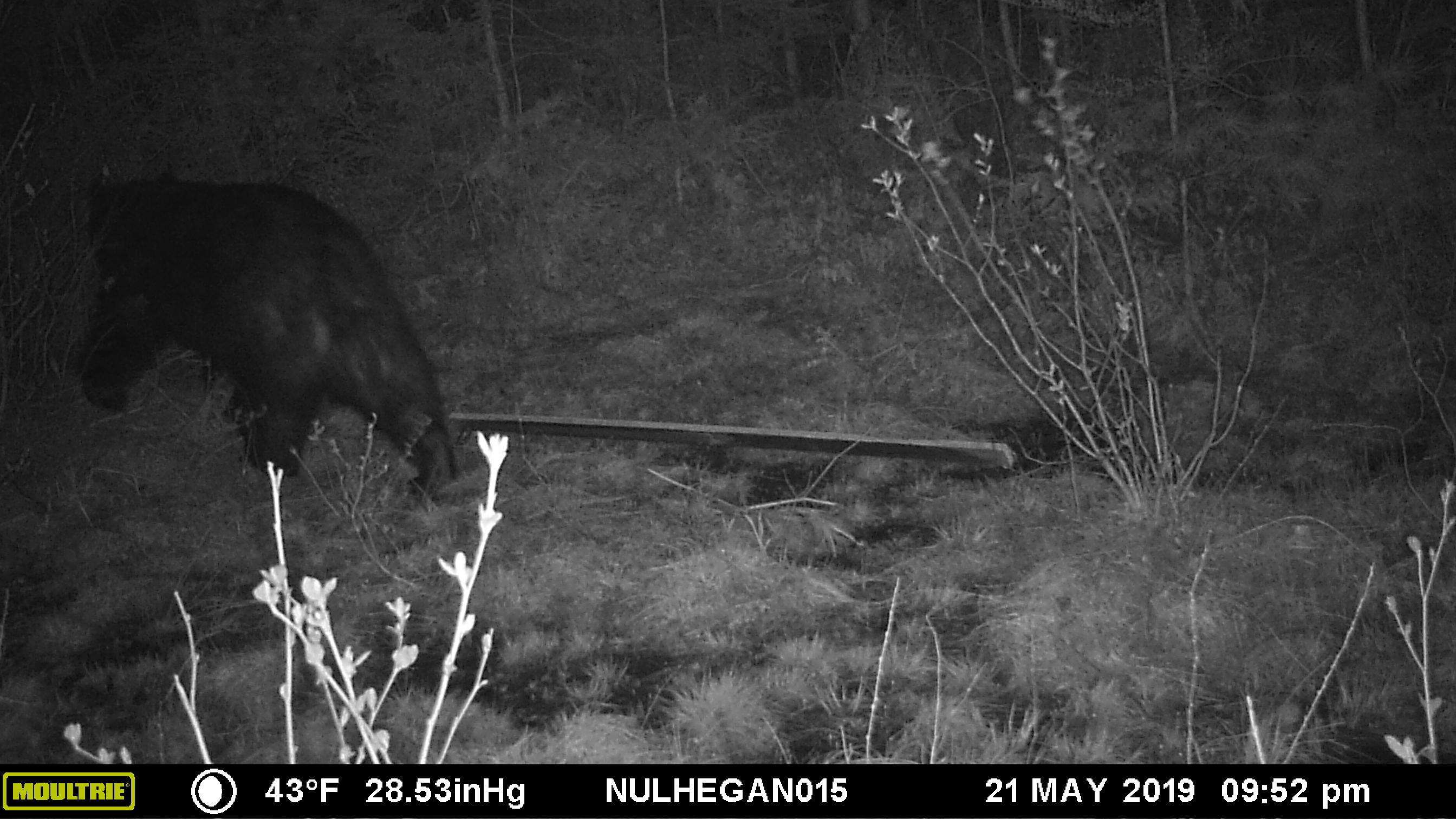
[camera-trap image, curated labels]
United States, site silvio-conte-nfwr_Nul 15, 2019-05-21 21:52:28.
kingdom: Animalia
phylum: Chordata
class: Mammalia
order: Carnivora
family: Ursidae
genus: Ursus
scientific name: Ursus americanus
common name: black bear